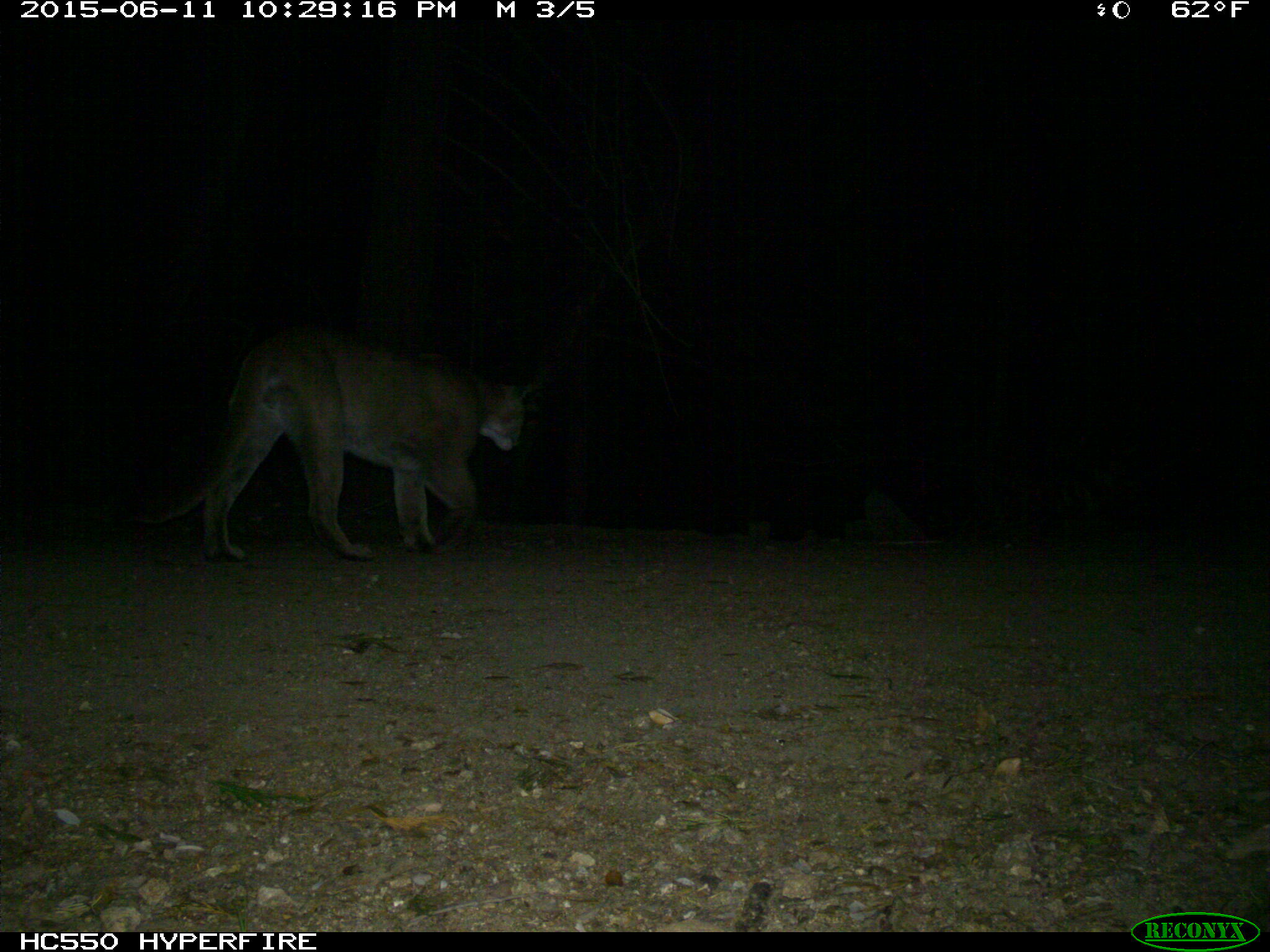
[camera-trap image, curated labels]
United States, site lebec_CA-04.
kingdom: Animalia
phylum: Chordata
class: Mammalia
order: Carnivora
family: Felidae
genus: Puma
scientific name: Puma concolor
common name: mountain lion